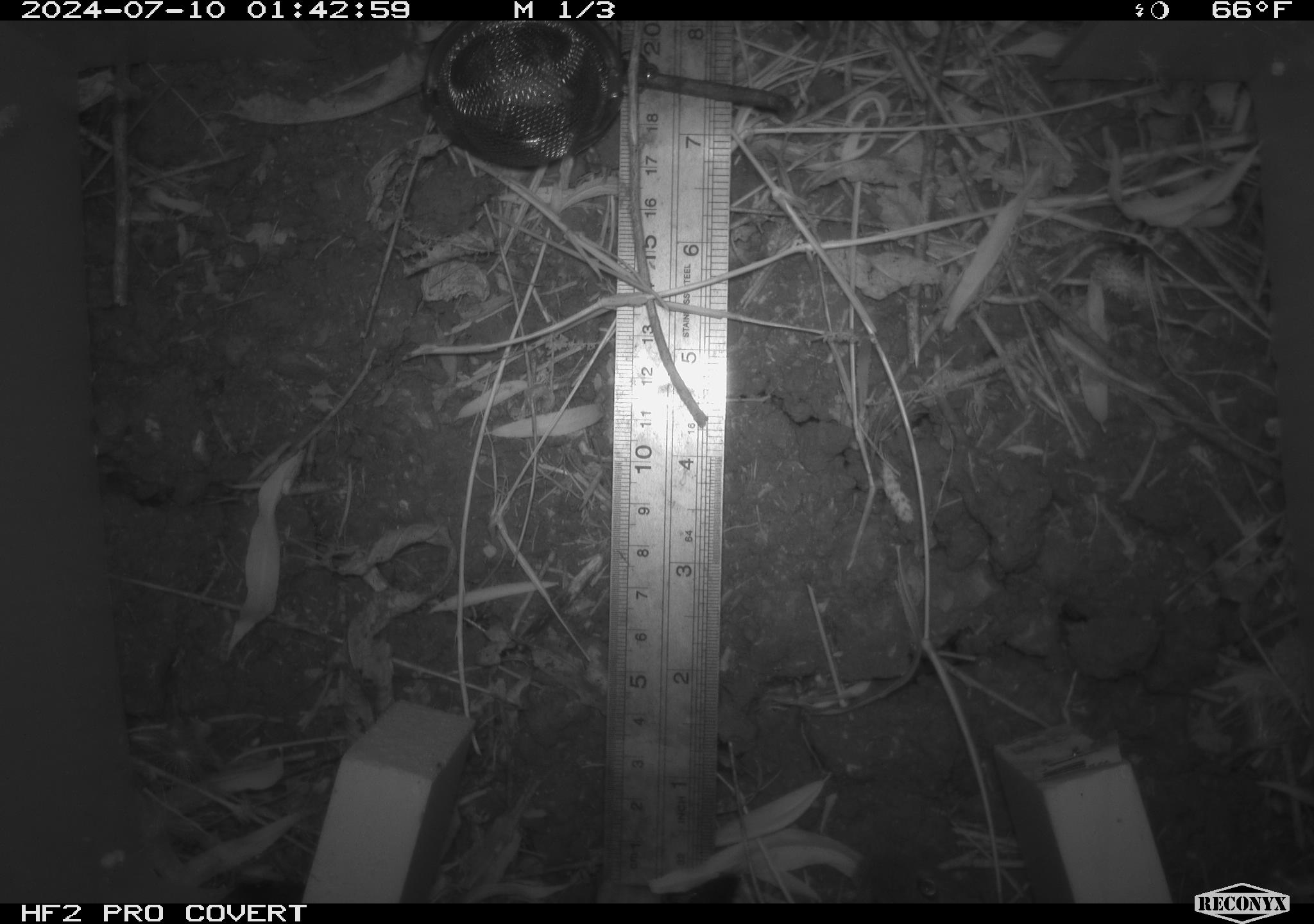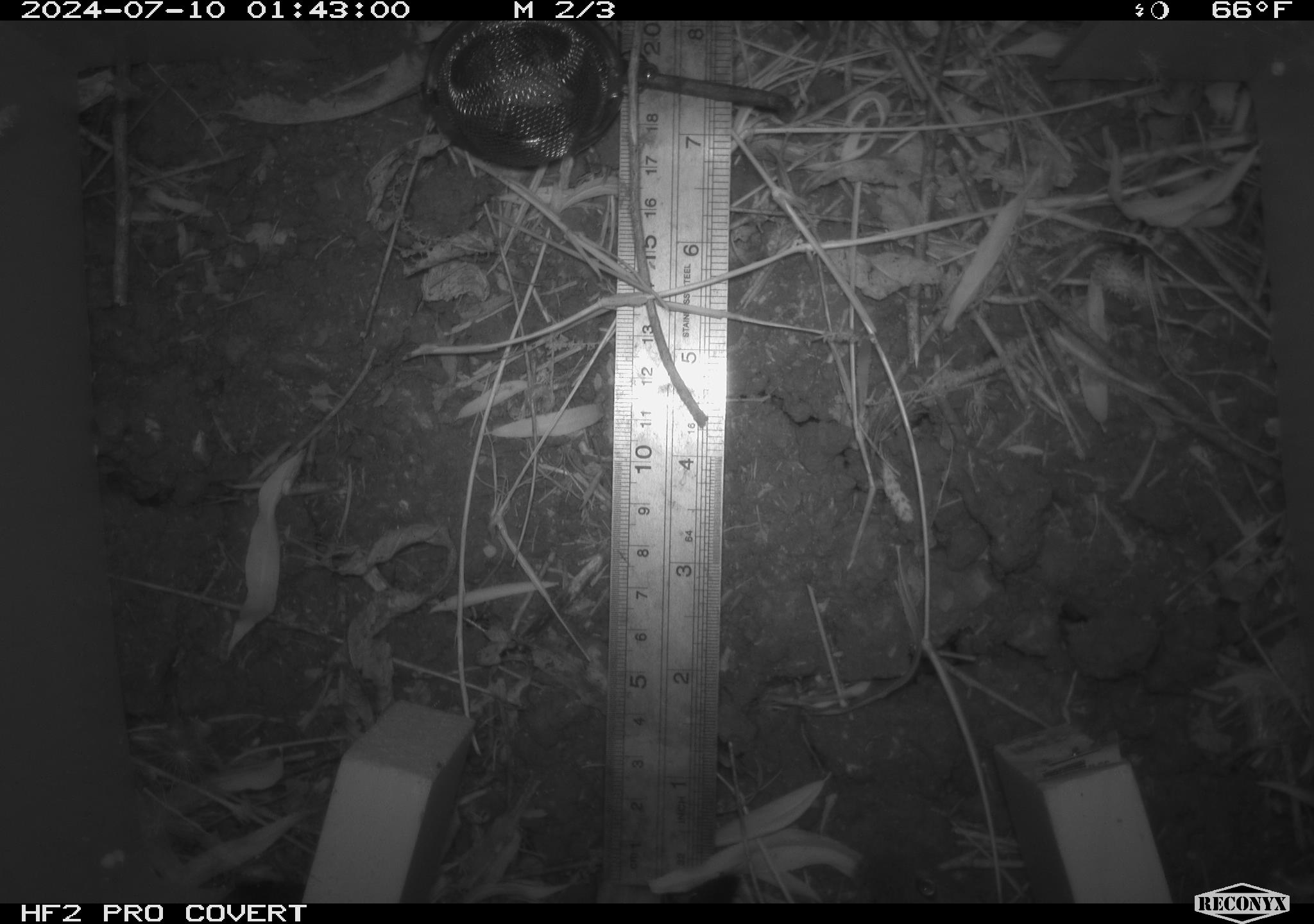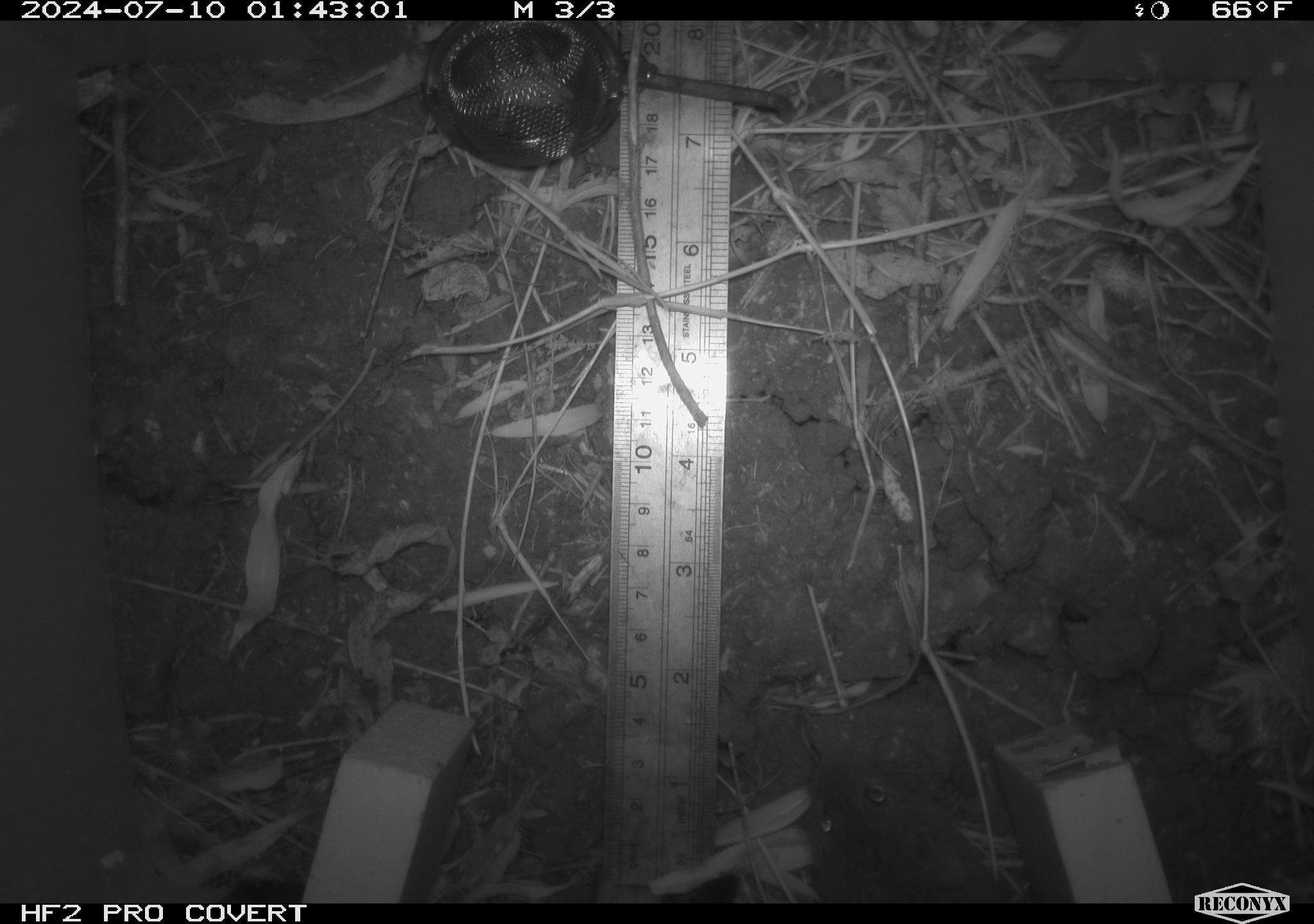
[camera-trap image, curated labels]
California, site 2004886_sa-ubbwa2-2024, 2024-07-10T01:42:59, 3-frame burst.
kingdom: Animalia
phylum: Chordata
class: Mammalia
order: Rodentia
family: Cricetidae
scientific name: Arvicolinae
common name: voles, lemmings, and muskrats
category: arvicolinae subfamily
Arvicolinae subfamily (voles, lemmings, and muskrats) (Arvicolinae).